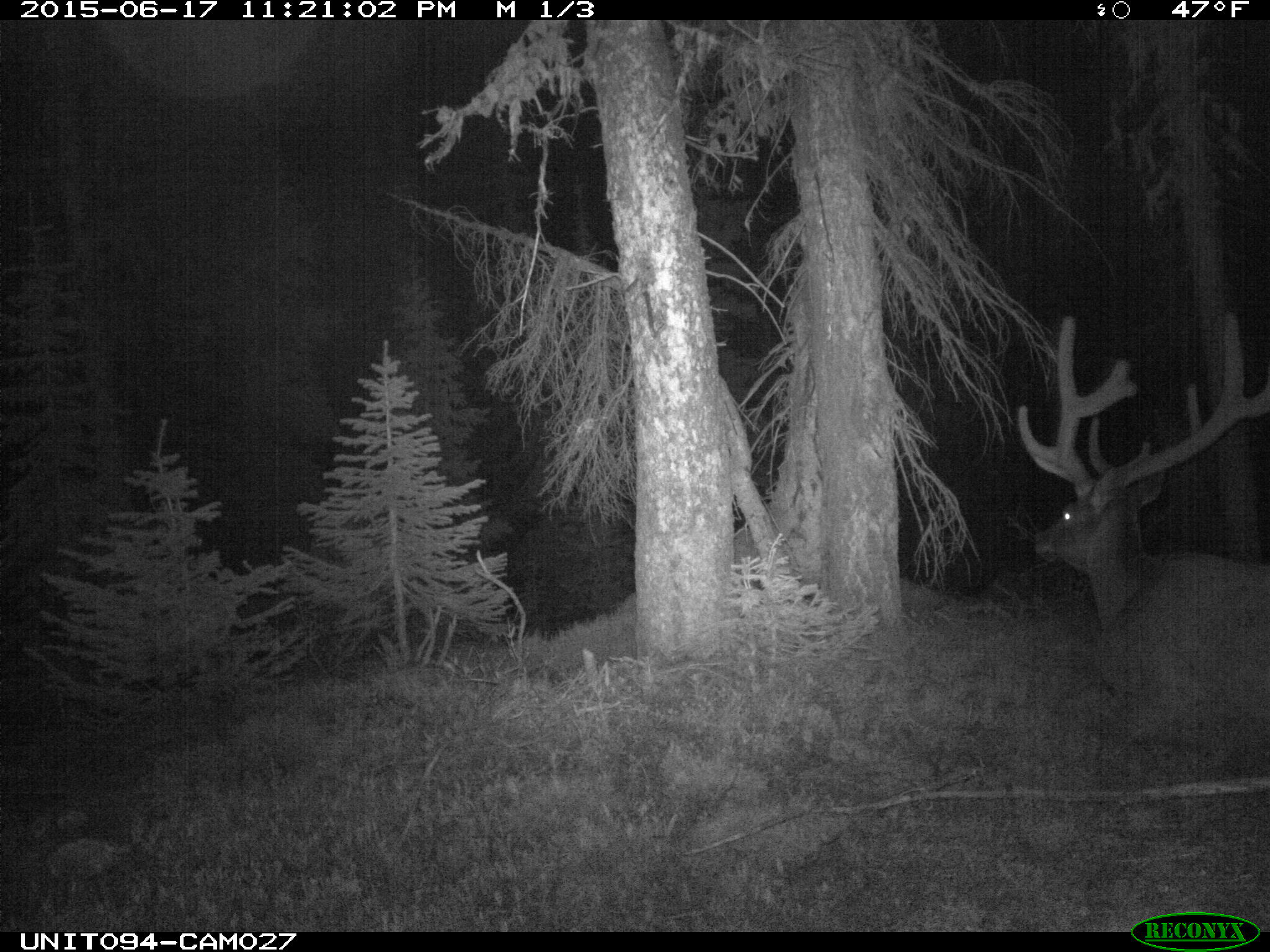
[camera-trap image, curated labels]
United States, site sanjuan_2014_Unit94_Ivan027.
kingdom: Animalia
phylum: Chordata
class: Mammalia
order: Artiodactyla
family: Cervidae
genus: Cervus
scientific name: Cervus elaphus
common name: red deer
Cervus elaphus (red deer).